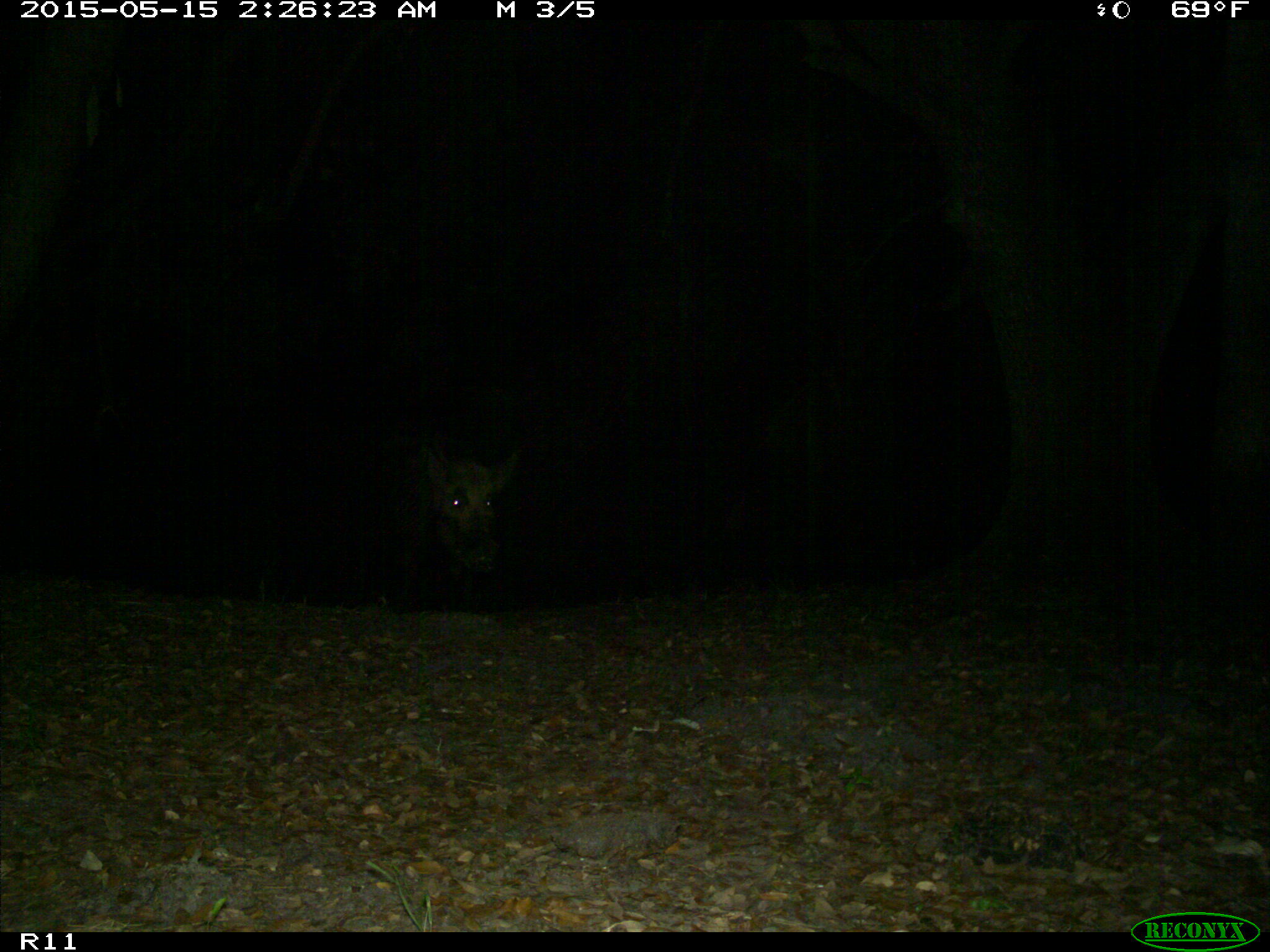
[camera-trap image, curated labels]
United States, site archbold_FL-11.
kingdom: Animalia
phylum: Chordata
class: Mammalia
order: Artiodactyla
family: Suidae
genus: Sus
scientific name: Sus scrofa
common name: wild boar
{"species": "Sus scrofa (wild boar)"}